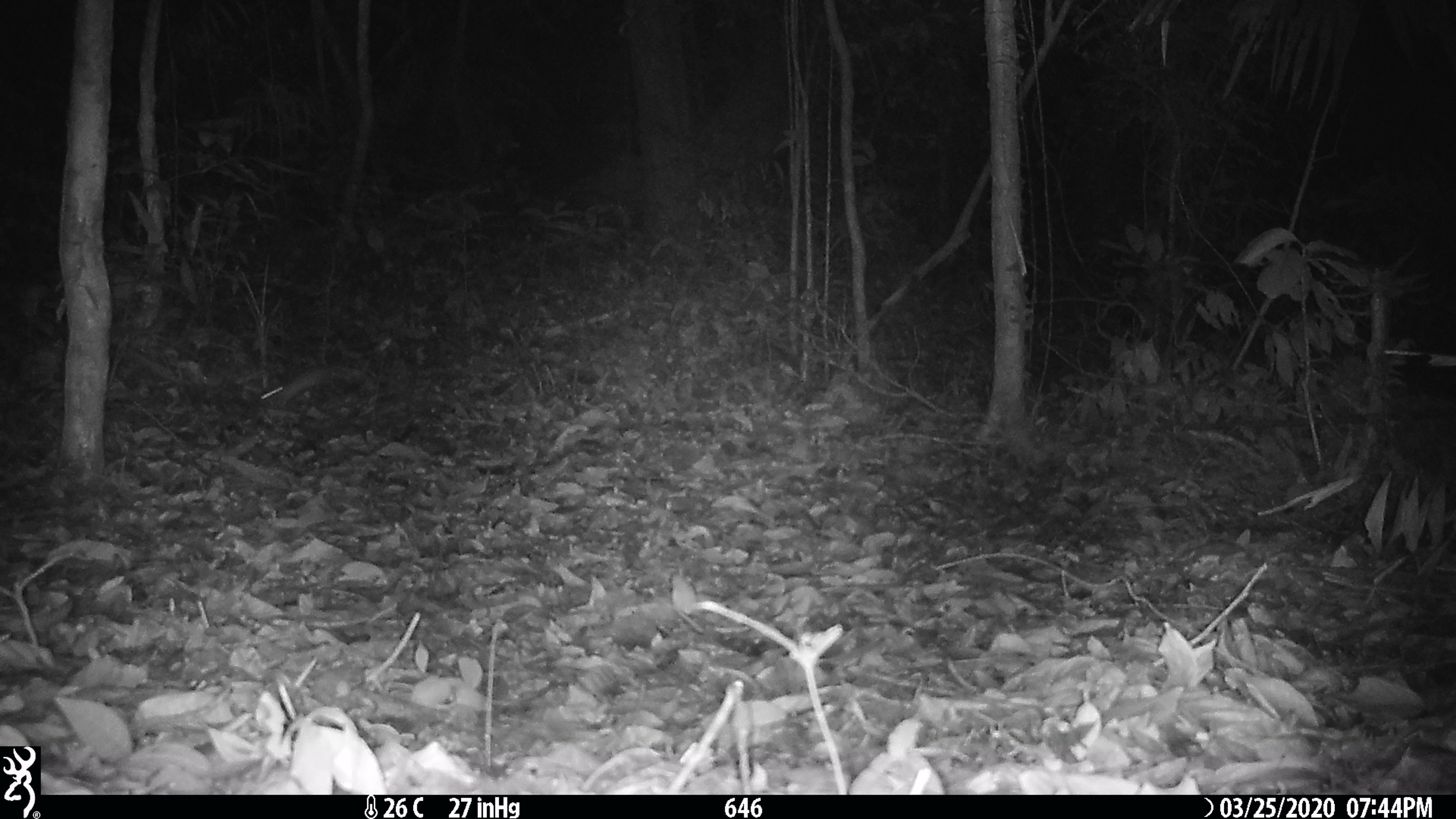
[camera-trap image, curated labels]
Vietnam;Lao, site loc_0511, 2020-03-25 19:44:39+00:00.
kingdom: Animalia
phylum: Chordata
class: Mammalia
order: Rodentia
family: Muridae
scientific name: Muridae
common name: old-world mice and rats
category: unidentified murid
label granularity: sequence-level